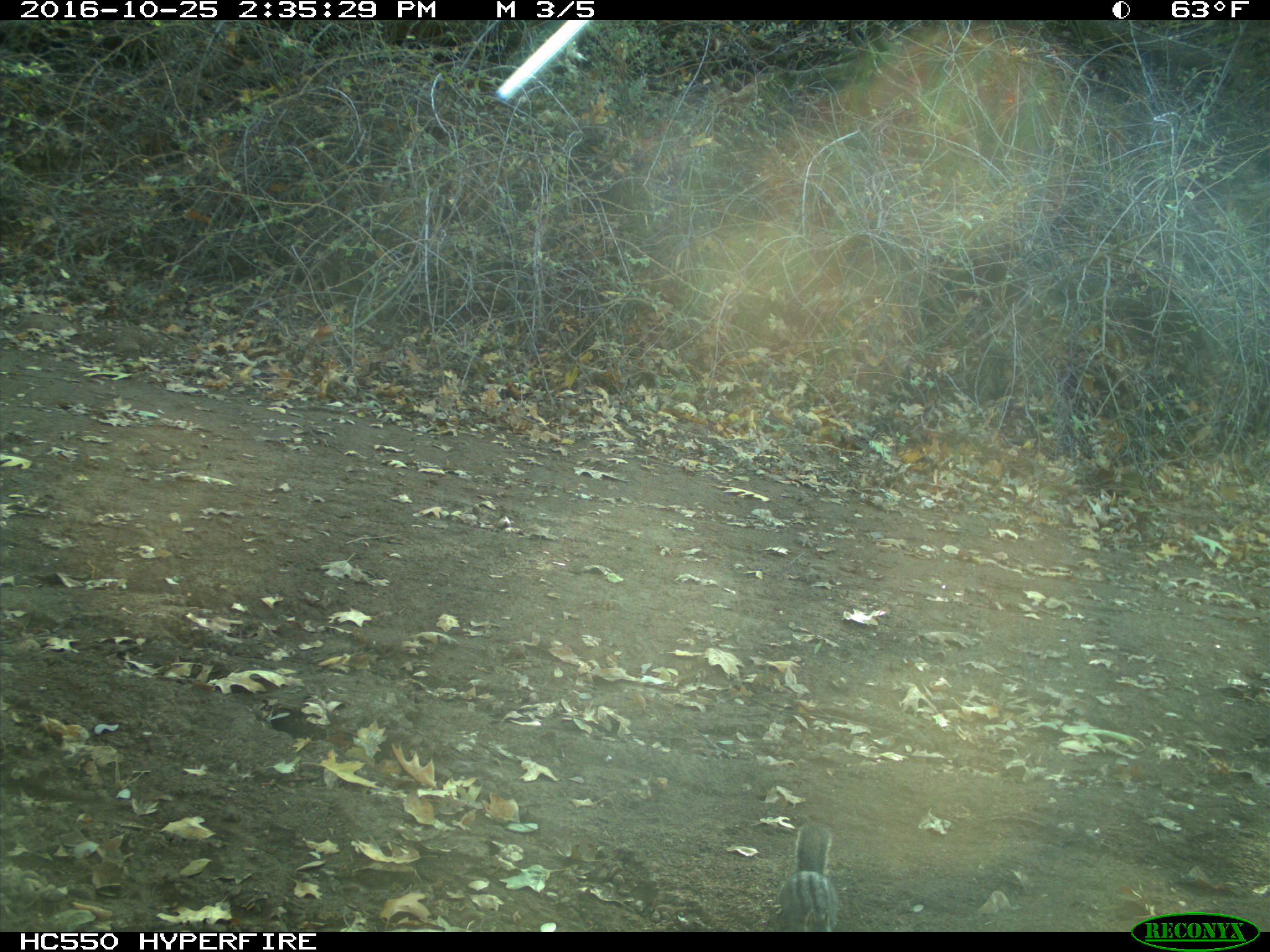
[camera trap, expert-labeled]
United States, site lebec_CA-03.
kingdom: Animalia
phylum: Chordata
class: Mammalia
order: Rodentia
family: Sciuridae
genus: Tamias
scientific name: Tamias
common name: chipmunk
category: unidentified chipmunk